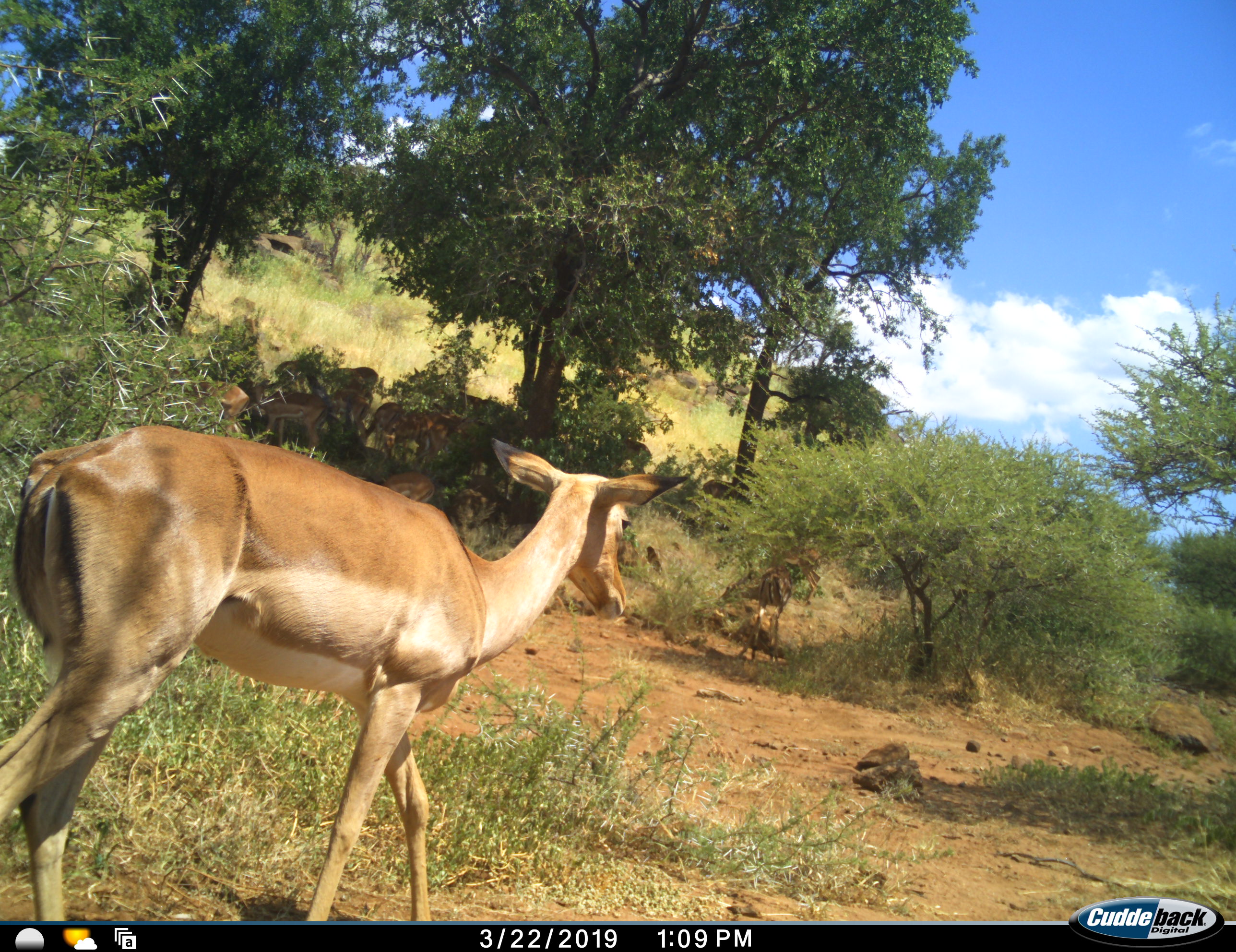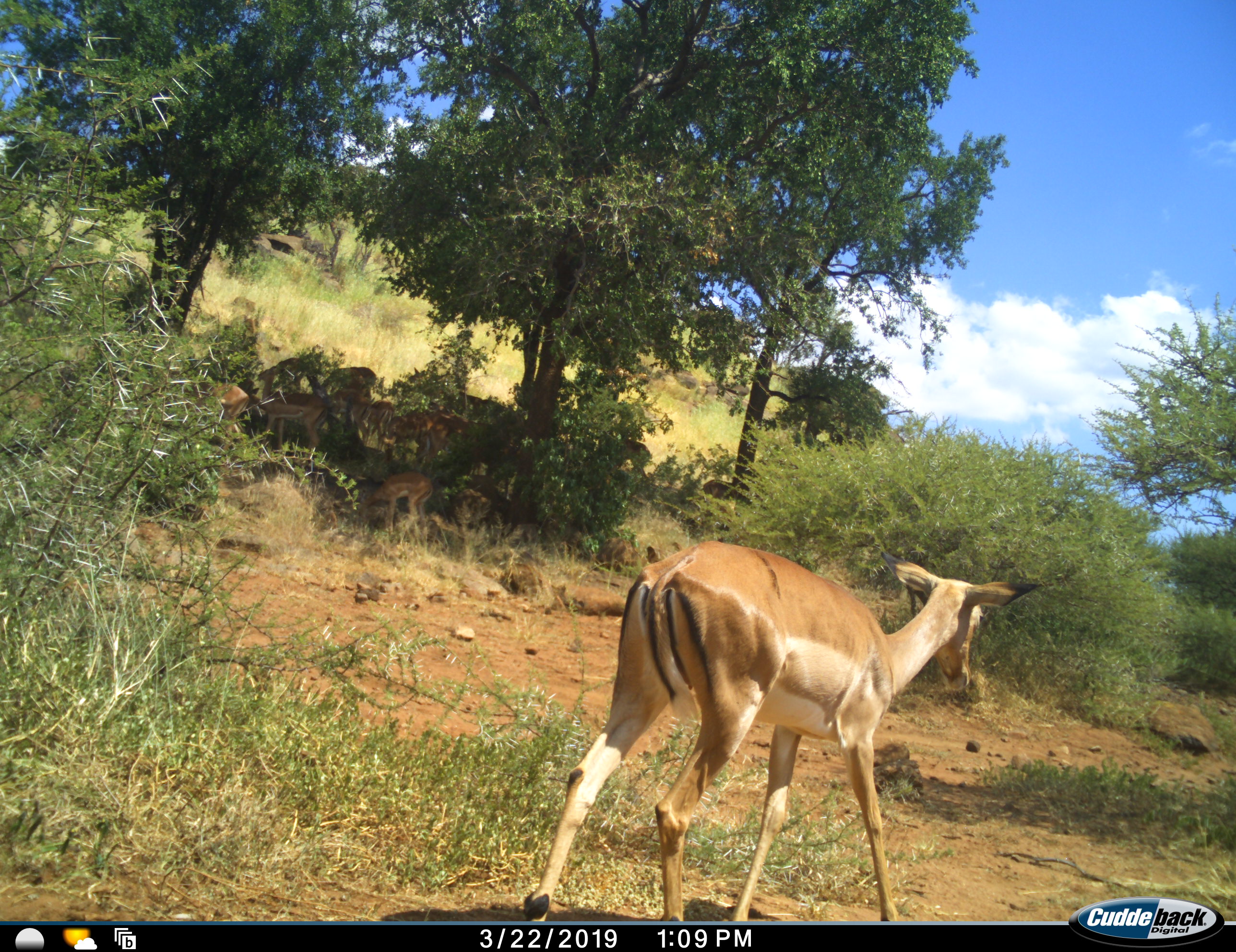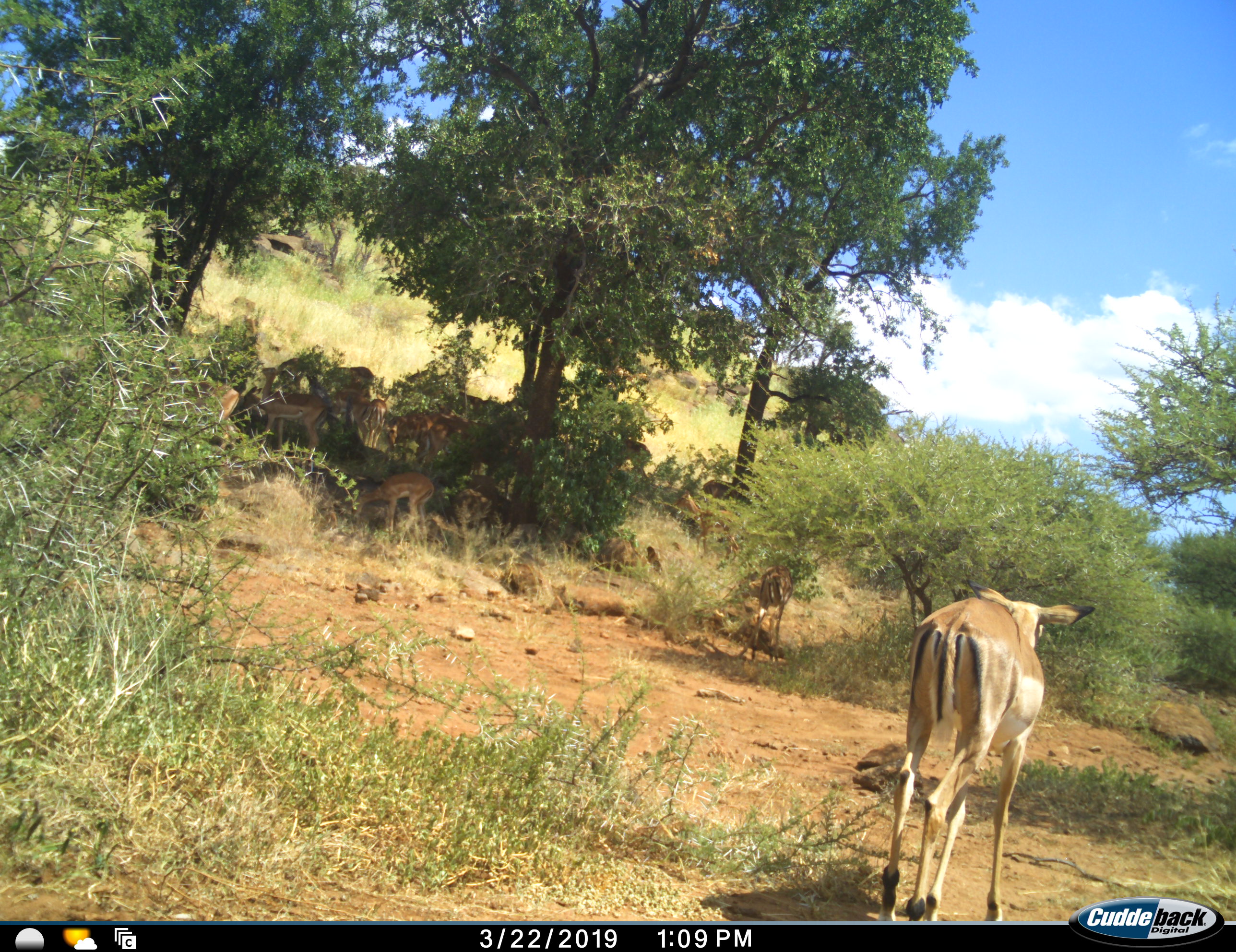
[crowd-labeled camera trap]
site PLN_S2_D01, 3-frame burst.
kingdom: Animalia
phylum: Chordata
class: Mammalia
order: Artiodactyla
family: Bovidae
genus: Aepyceros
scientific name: Aepyceros melampus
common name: impala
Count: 11-50.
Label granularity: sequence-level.